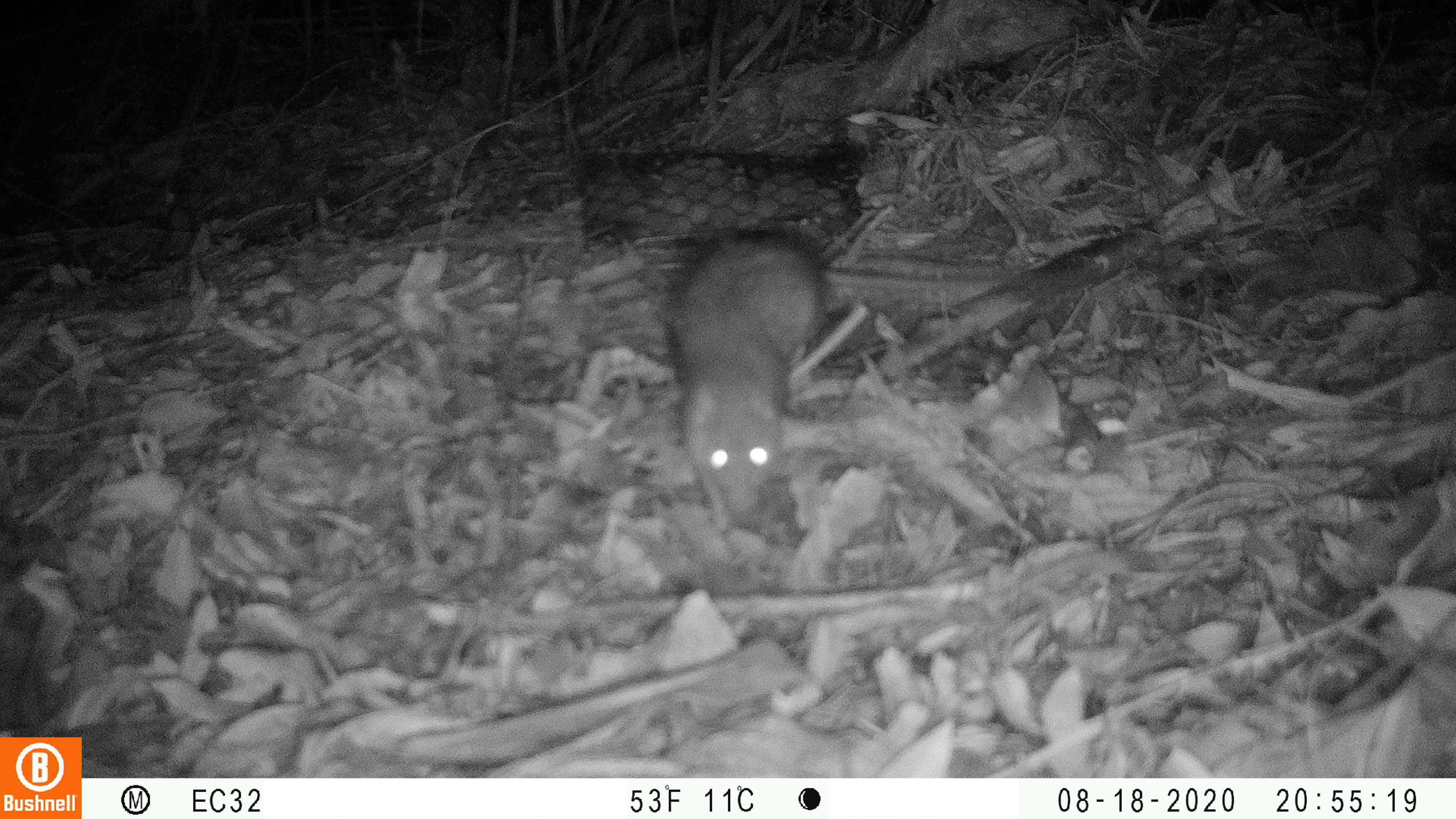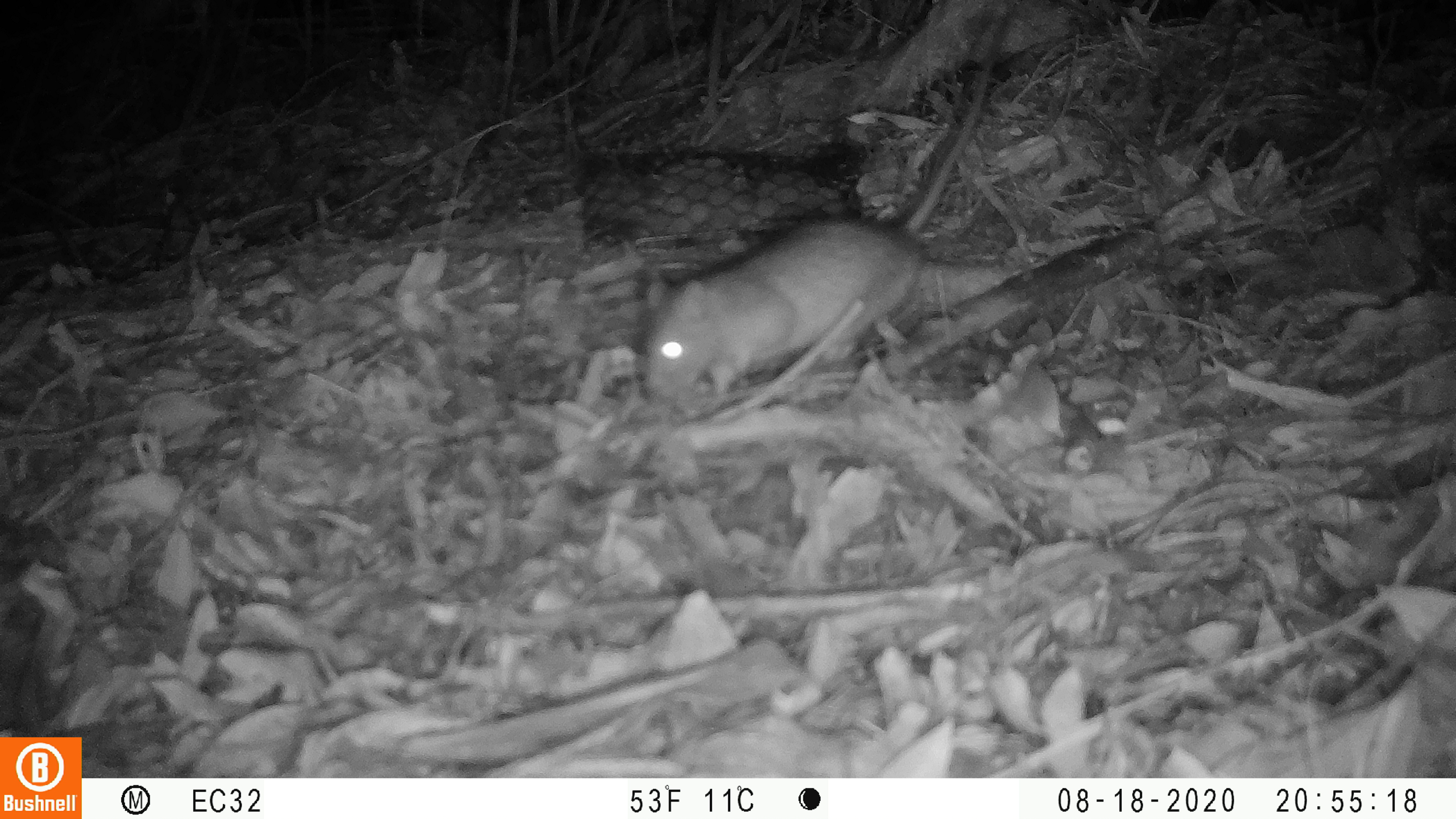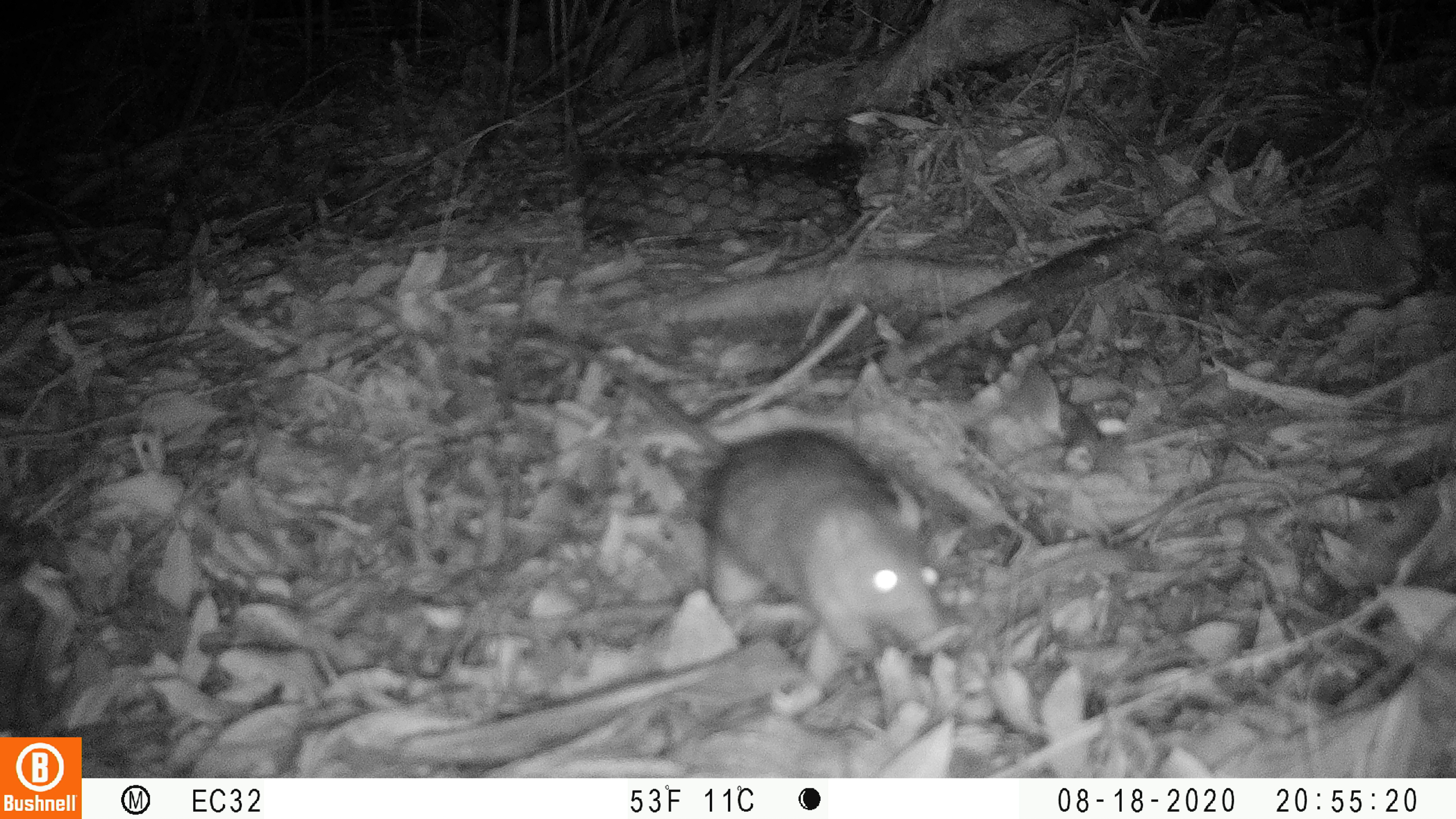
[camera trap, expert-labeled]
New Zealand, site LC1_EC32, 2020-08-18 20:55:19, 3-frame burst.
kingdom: Animalia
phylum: Chordata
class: Mammalia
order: Rodentia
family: Muridae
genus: Rattus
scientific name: Rattus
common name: rat